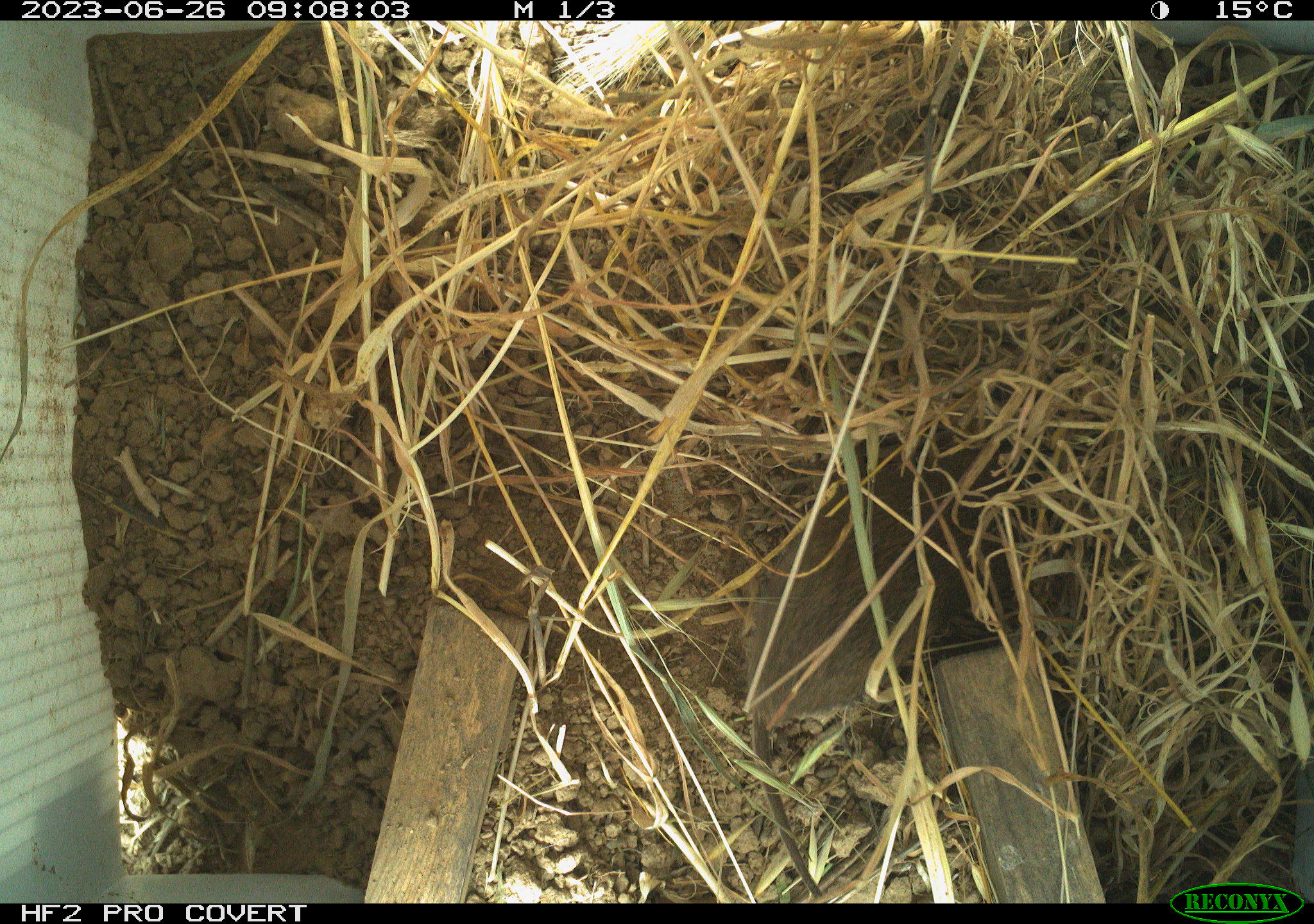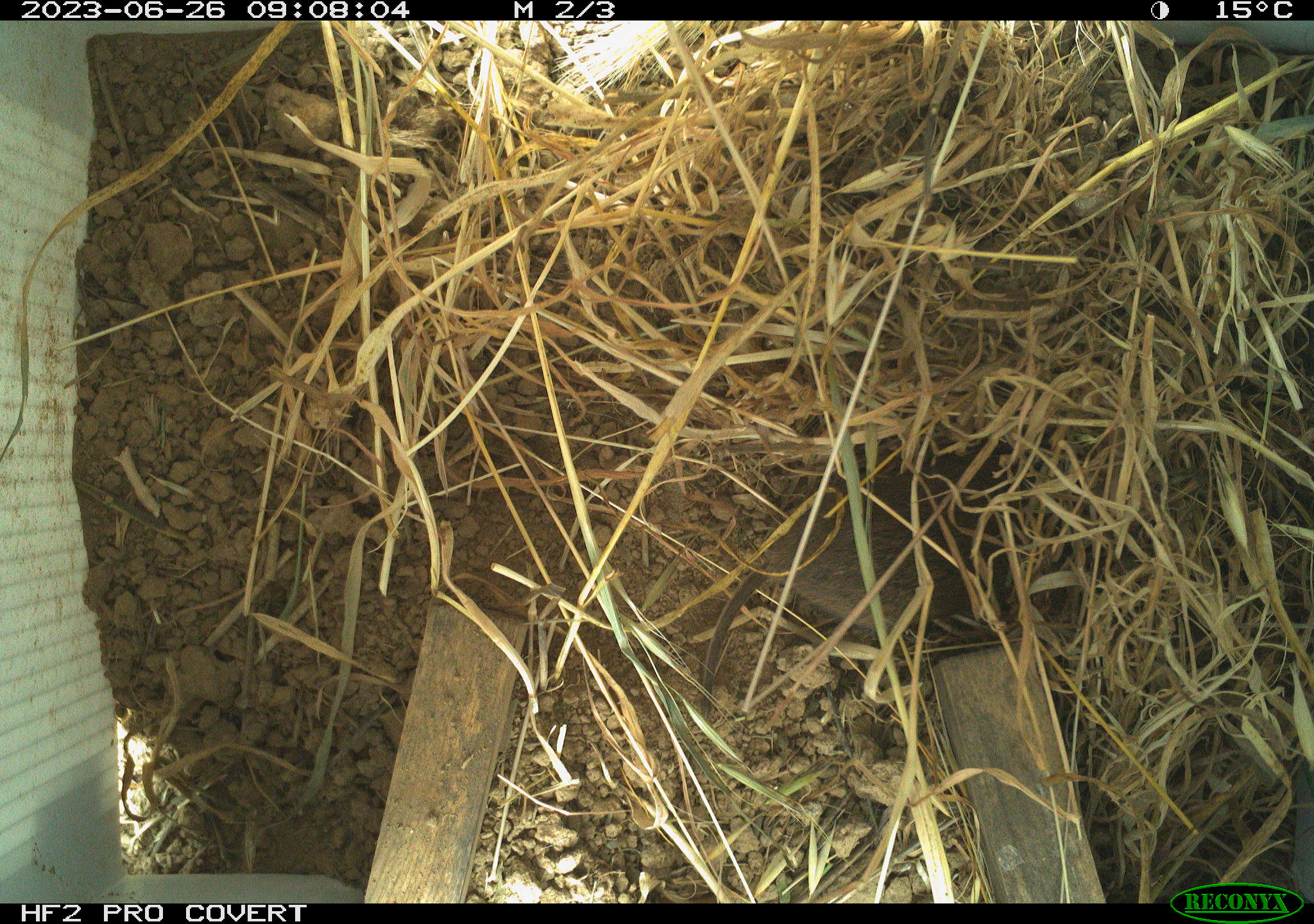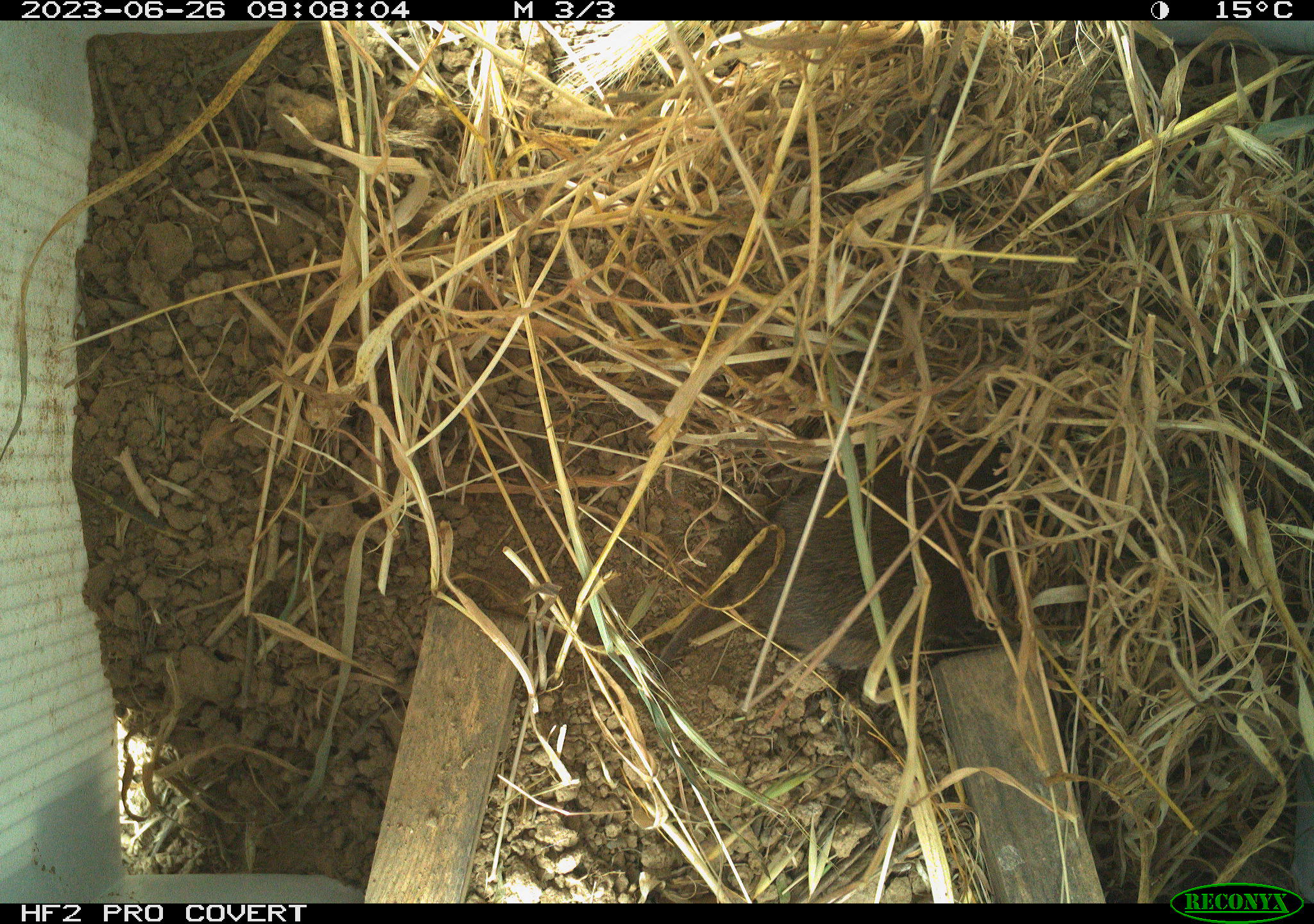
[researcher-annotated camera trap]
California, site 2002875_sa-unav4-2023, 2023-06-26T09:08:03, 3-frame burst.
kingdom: Animalia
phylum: Chordata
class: Mammalia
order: Rodentia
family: Cricetidae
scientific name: Arvicolinae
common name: voles, lemmings, and muskrats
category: arvicolinae subfamily